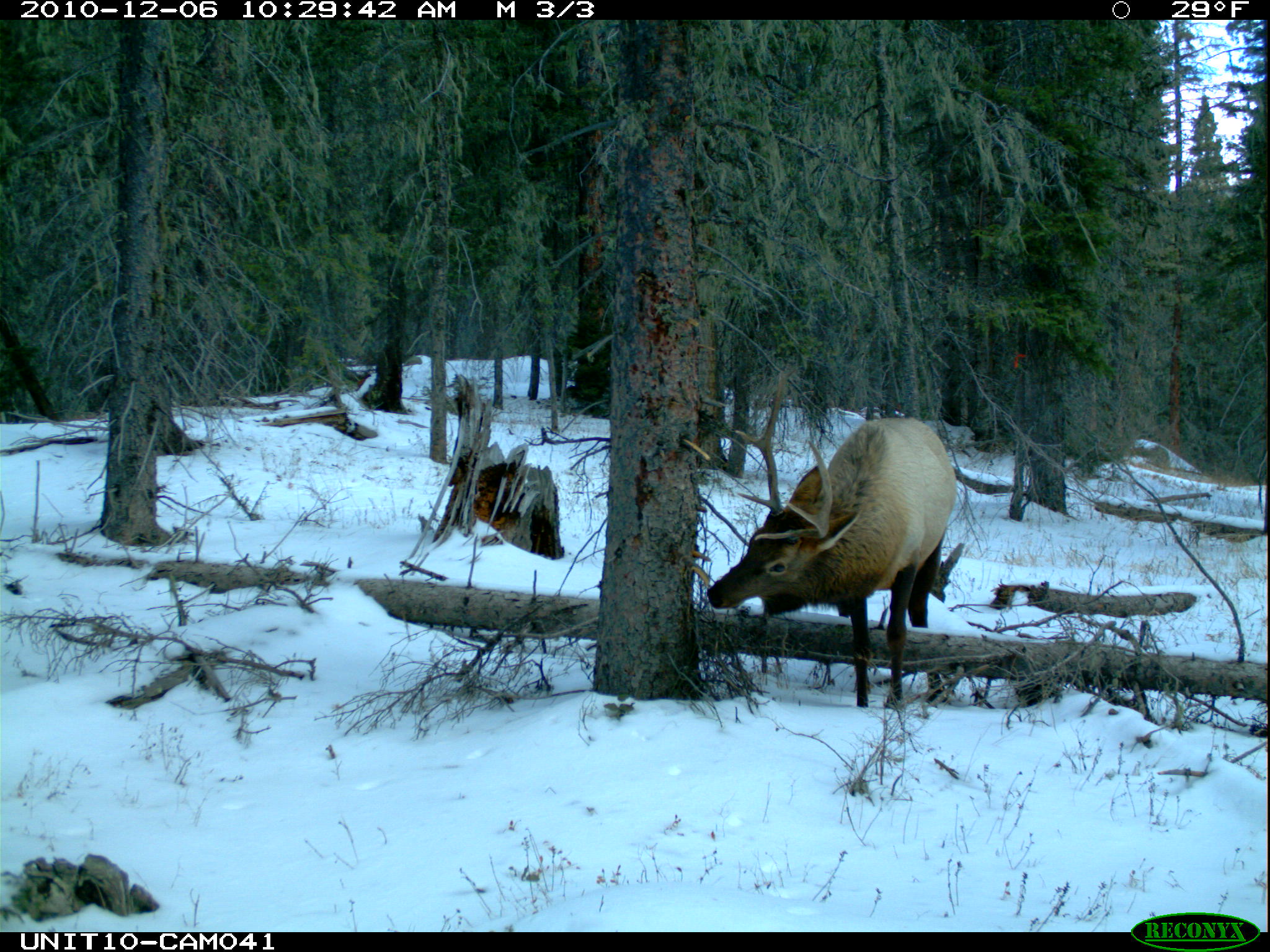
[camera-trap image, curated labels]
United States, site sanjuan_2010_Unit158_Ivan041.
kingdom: Animalia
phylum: Chordata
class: Mammalia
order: Artiodactyla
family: Cervidae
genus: Cervus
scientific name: Cervus elaphus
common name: red deer